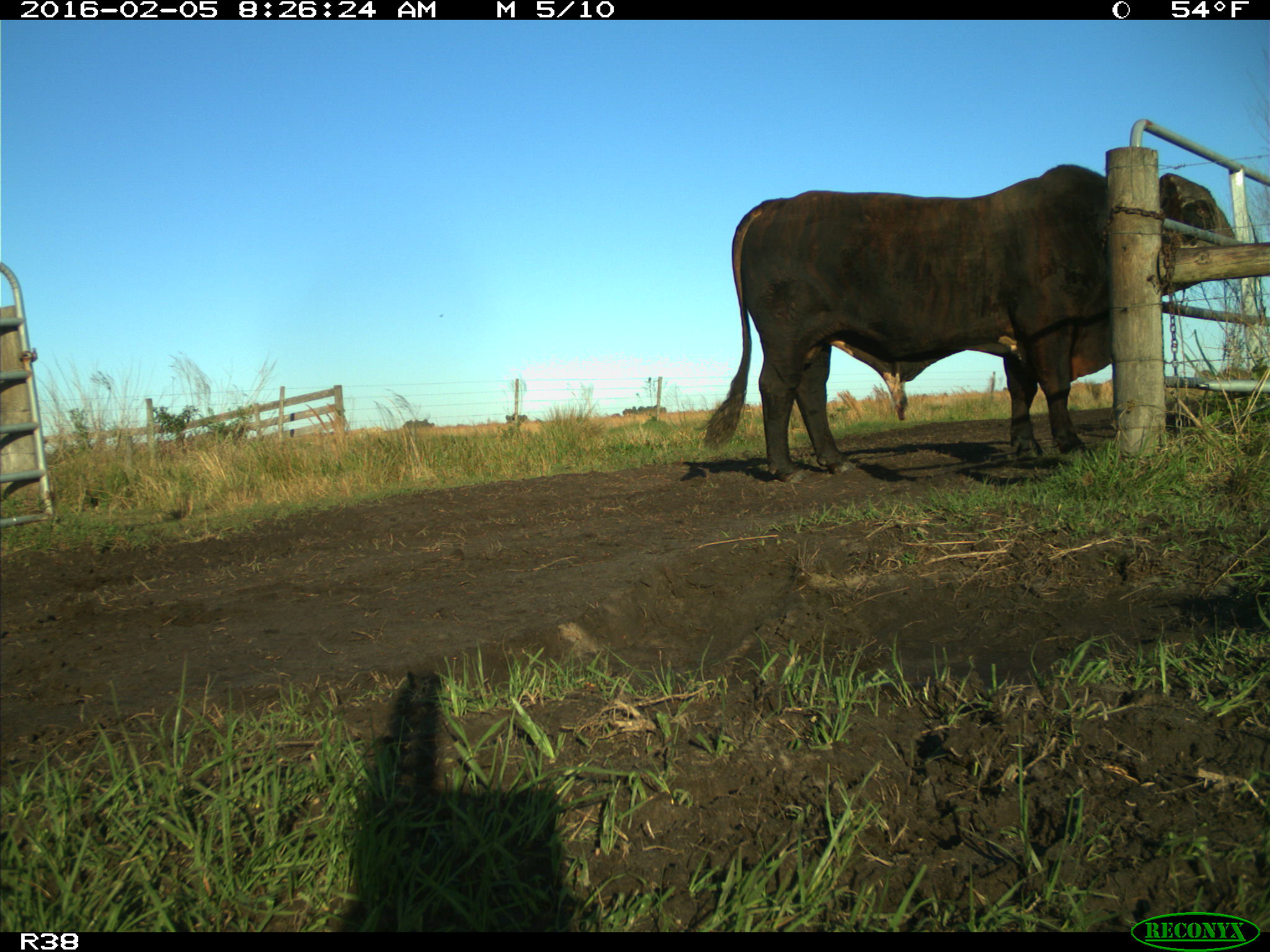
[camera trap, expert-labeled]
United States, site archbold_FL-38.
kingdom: Animalia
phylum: Chordata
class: Mammalia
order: Artiodactyla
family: Bovidae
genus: Bos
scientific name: Bos taurus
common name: domestic cow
Bos taurus (domestic cow).